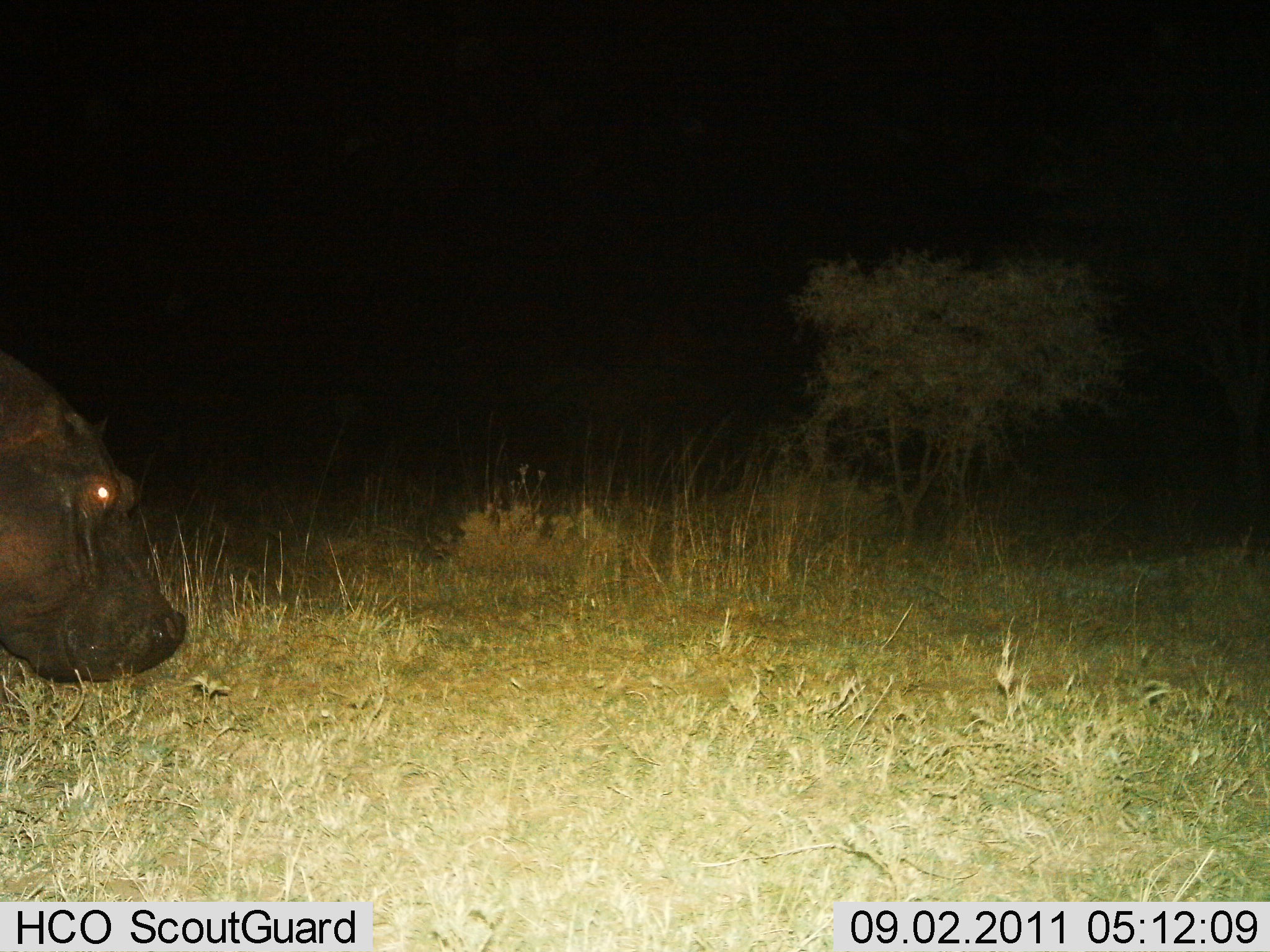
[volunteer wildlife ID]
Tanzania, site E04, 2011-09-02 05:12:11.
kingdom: Animalia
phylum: Chordata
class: Mammalia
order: Artiodactyla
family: Hippopotamidae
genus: Hippopotamus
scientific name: Hippopotamus amphibius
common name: hippopotamus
Hippopotamus (Hippopotamus amphibius), count 1. Behavior (volunteer vote fractions): standing 33%, resting 0%, moving 40%, interacting 0%. Young present (vote fraction): 0%. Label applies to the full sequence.